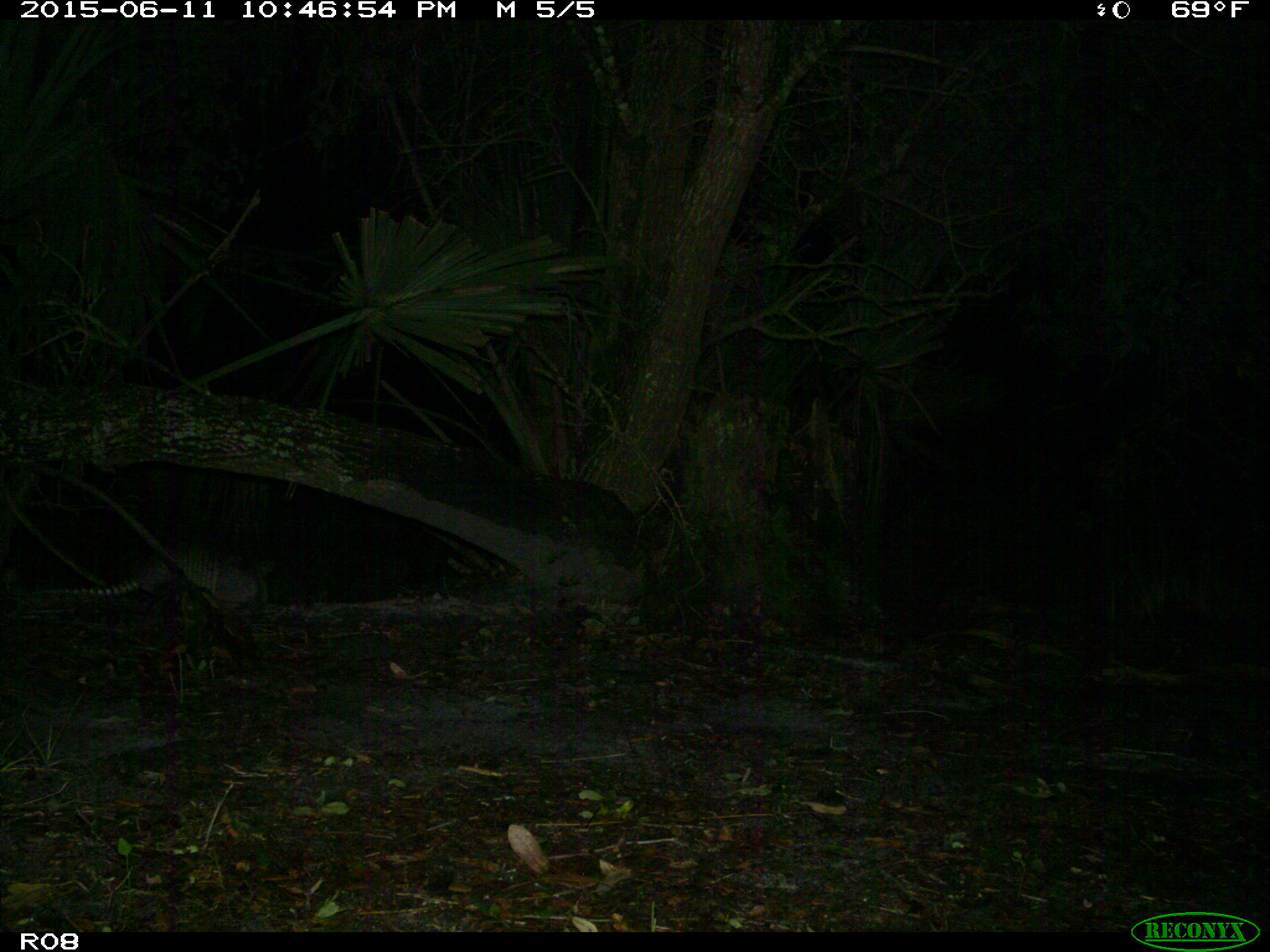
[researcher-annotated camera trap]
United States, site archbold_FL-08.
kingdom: Animalia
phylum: Chordata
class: Mammalia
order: Cingulata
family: Dasypodidae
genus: Dasypus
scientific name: Dasypus novemcinctus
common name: nine-banded armadillo